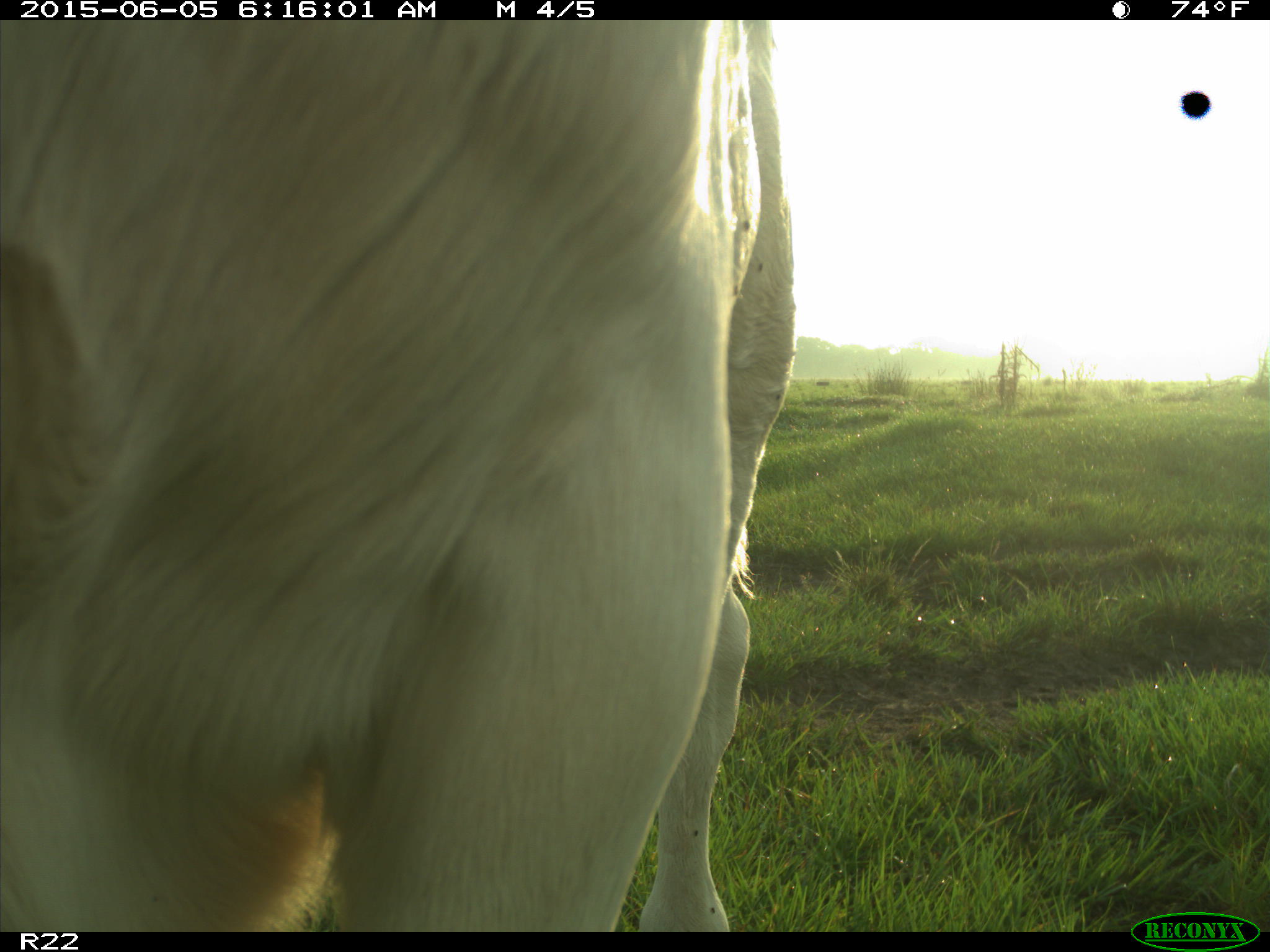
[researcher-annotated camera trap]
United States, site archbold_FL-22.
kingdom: Animalia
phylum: Chordata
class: Mammalia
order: Artiodactyla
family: Bovidae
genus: Bos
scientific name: Bos taurus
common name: domestic cow